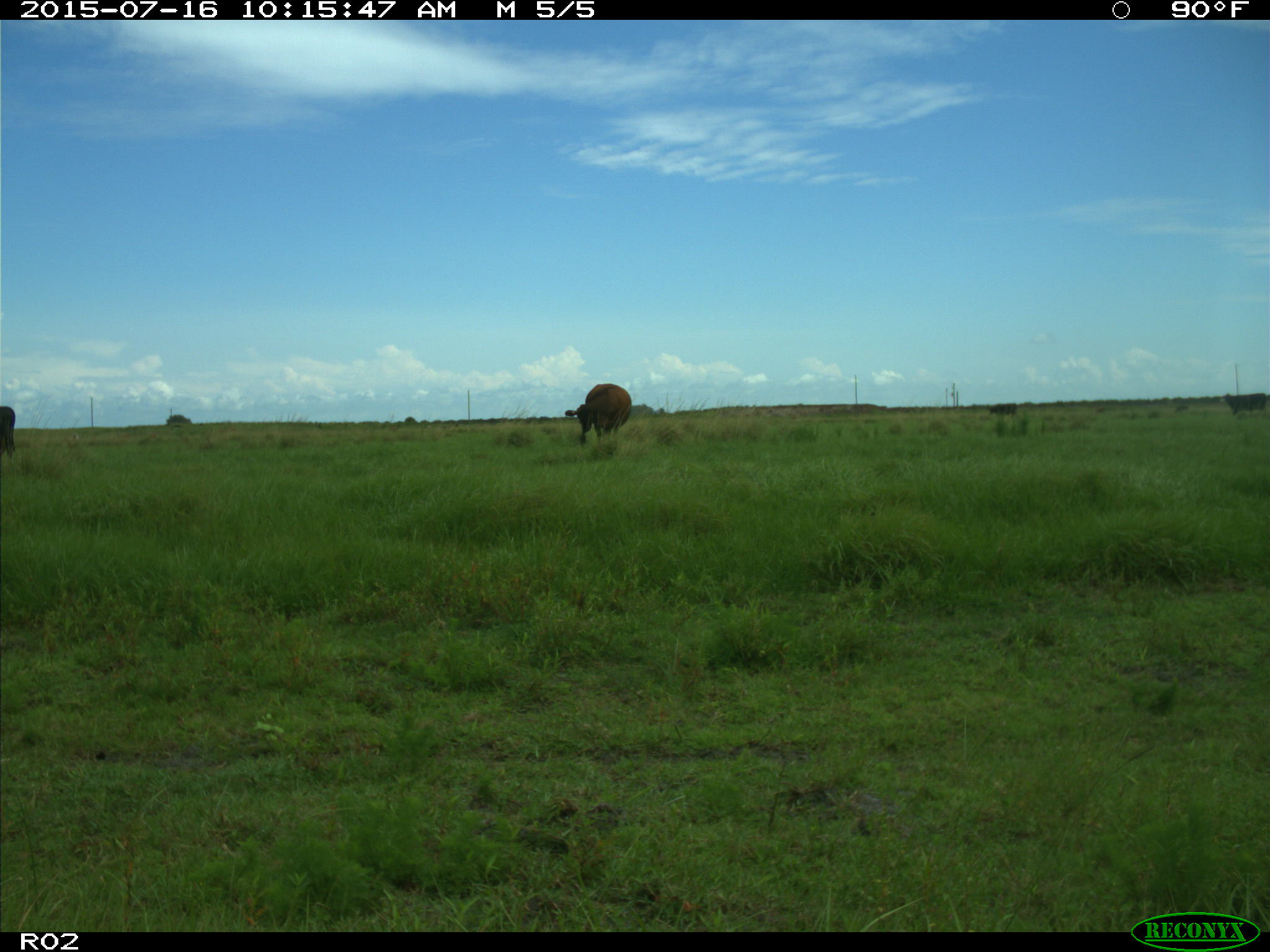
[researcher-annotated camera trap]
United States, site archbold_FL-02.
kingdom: Animalia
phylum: Chordata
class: Mammalia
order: Artiodactyla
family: Bovidae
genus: Bos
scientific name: Bos taurus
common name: domestic cow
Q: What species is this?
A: Bos taurus (domestic cow).